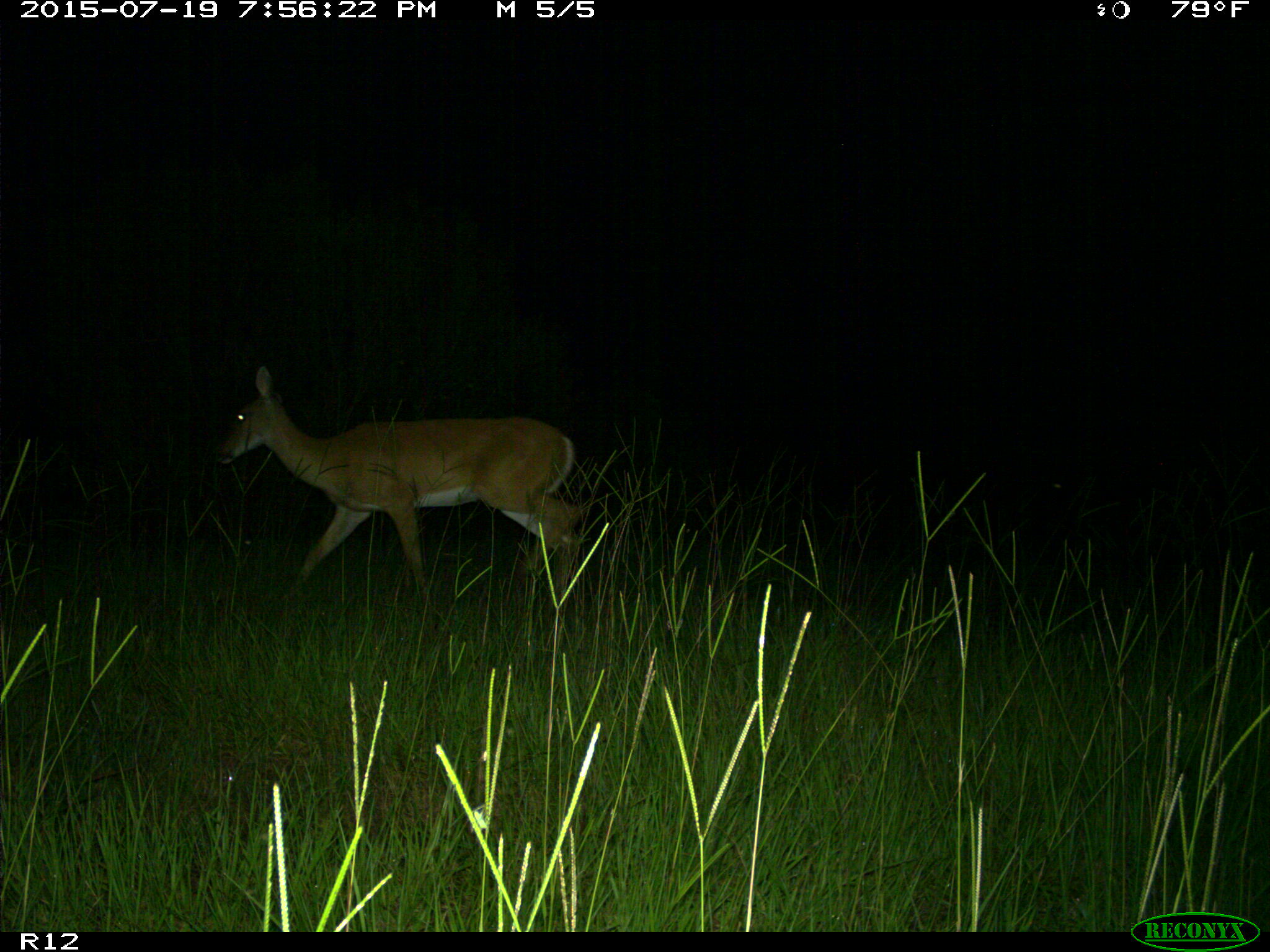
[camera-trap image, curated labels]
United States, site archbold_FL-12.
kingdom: Animalia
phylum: Chordata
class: Mammalia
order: Artiodactyla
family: Cervidae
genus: Odocoileus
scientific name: Odocoileus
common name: deer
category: unidentified deer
Unidentified deer (deer) (Odocoileus).